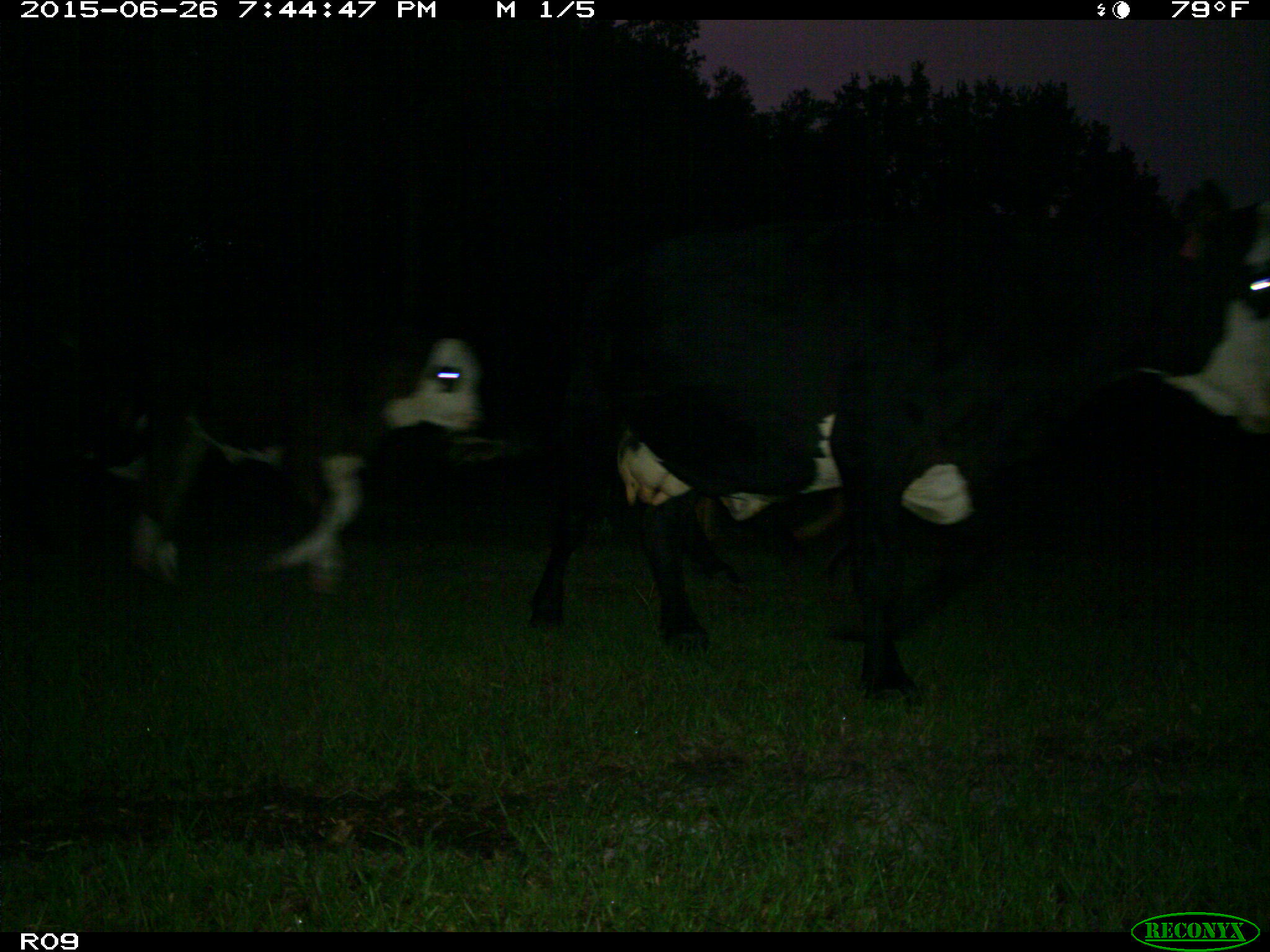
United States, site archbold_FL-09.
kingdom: Animalia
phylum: Chordata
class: Mammalia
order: Artiodactyla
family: Bovidae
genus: Bos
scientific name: Bos taurus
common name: domestic cow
Bos taurus (domestic cow).